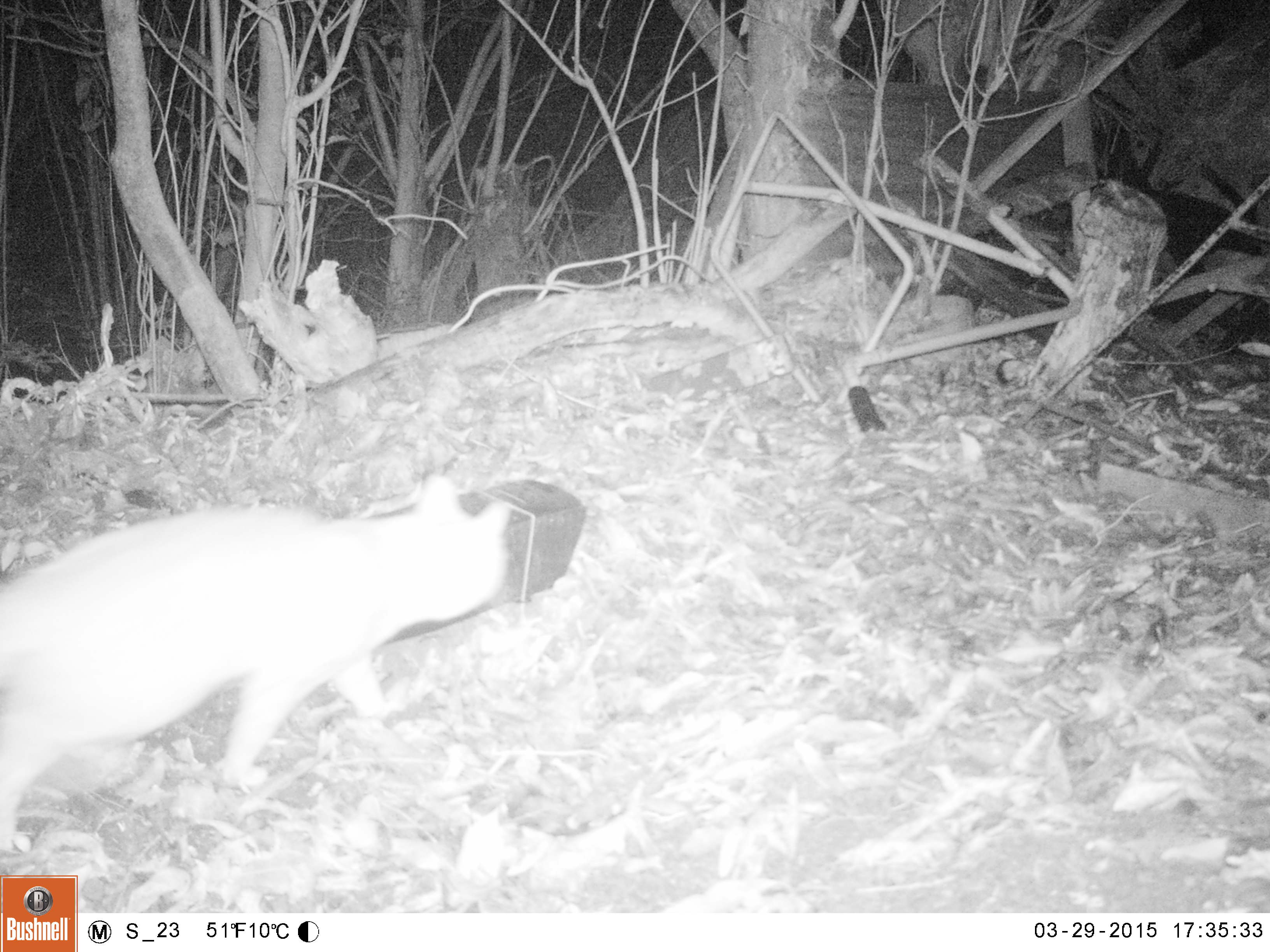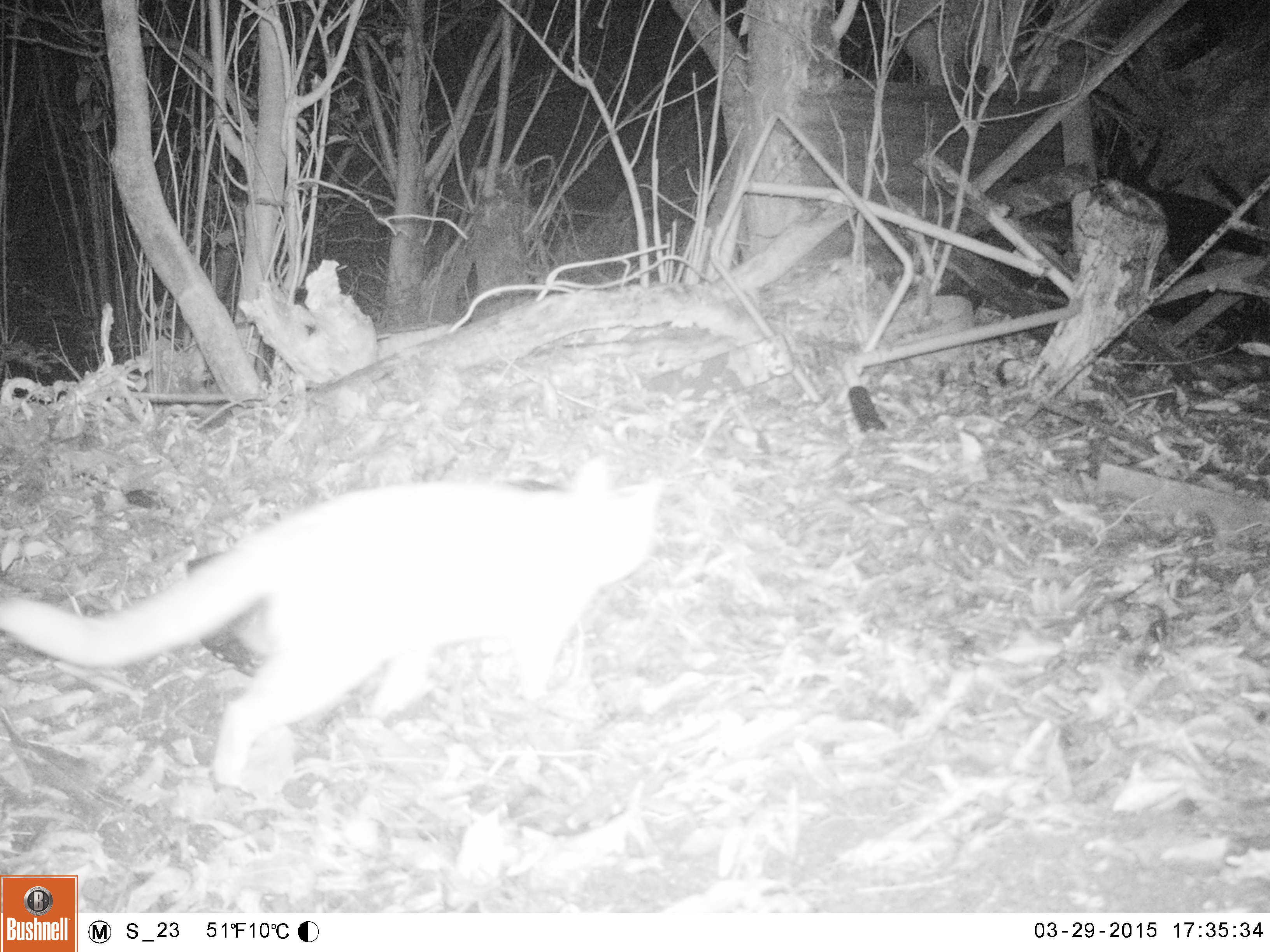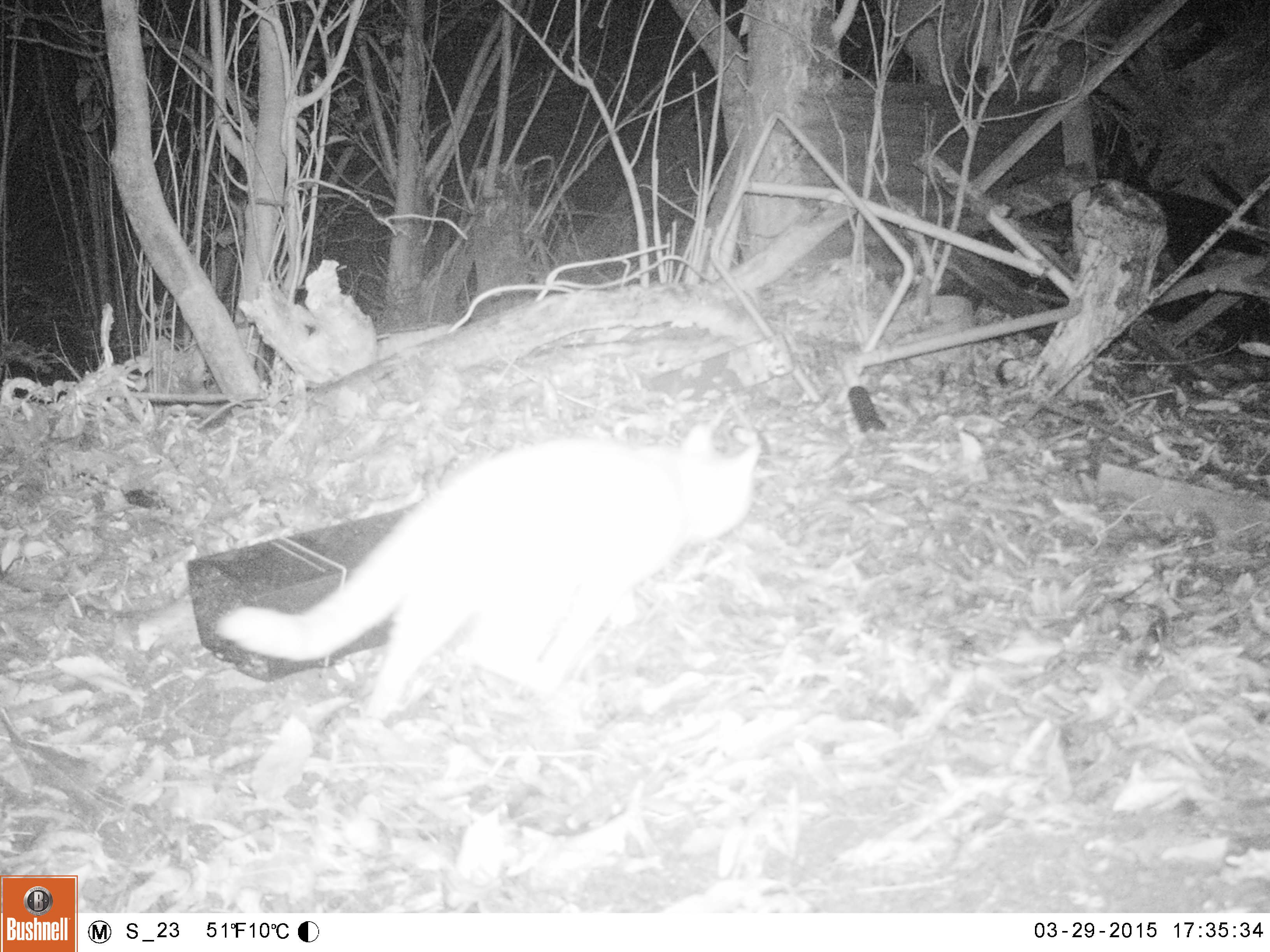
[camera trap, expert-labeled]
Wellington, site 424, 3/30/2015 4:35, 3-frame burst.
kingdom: Animalia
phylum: Chordata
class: Mammalia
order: Carnivora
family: Felidae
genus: Felis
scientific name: Felis catus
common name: cat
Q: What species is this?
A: Cat (Felis catus).